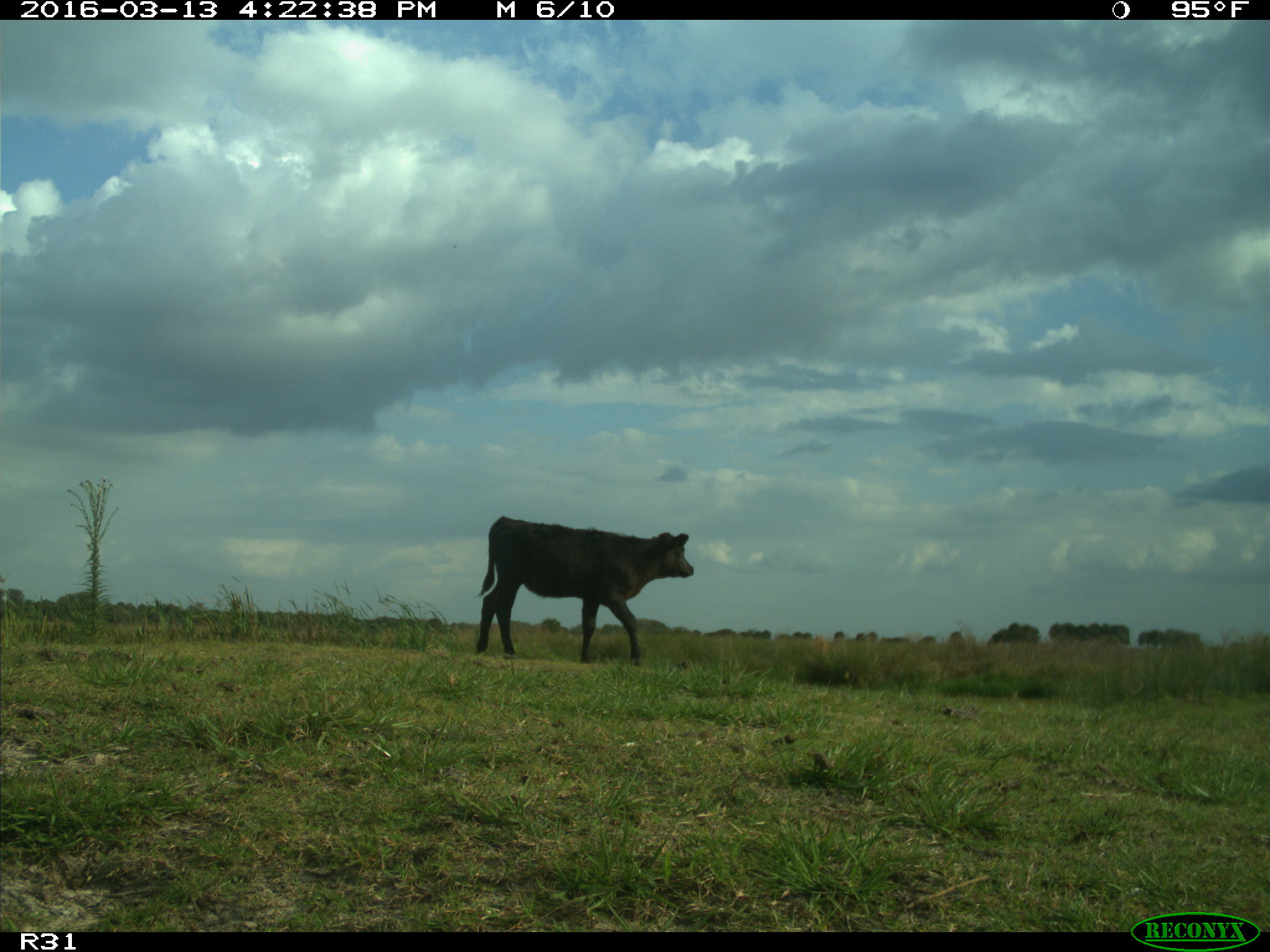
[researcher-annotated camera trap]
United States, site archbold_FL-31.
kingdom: Animalia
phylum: Chordata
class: Mammalia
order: Artiodactyla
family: Bovidae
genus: Bos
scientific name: Bos taurus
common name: domestic cow